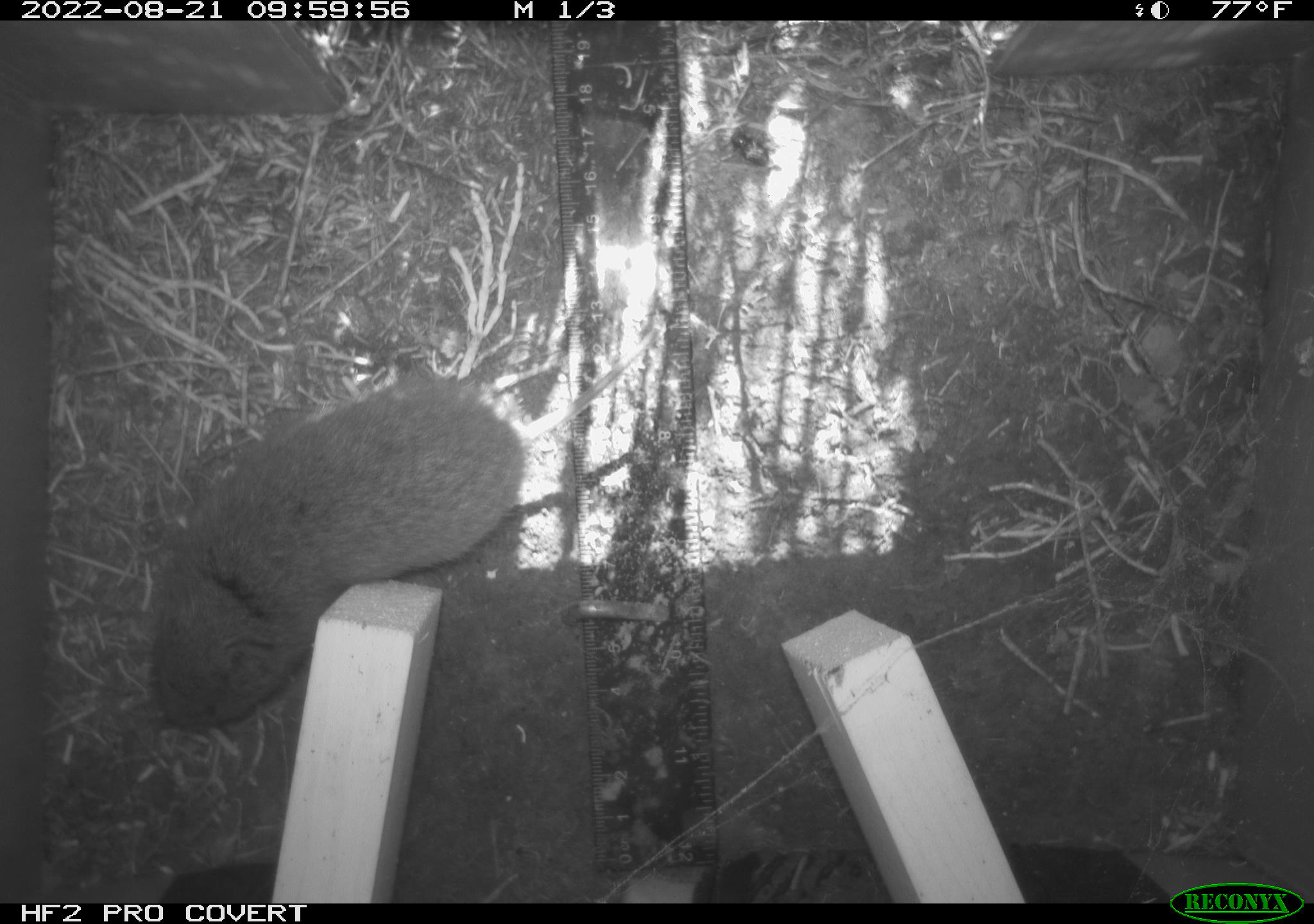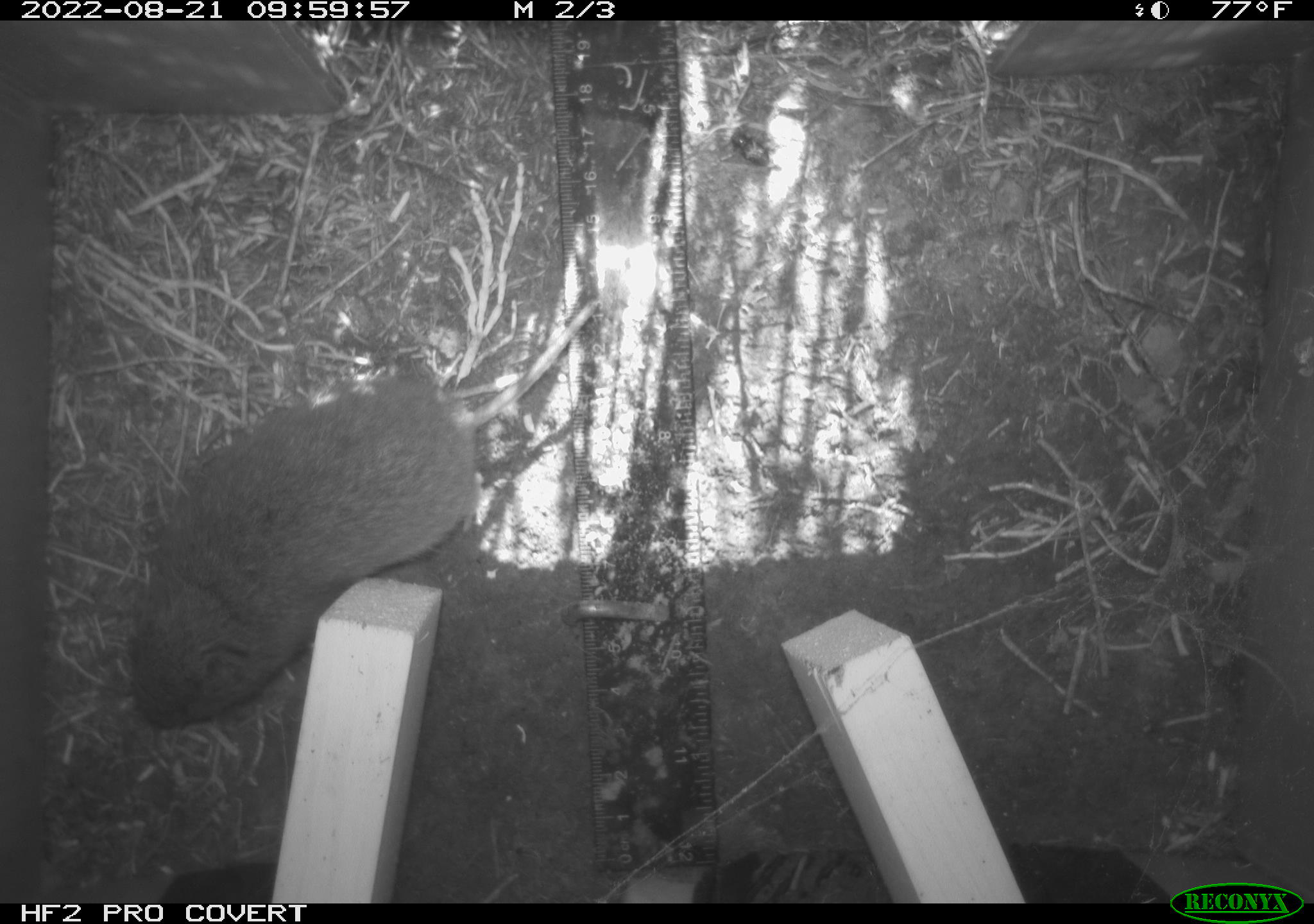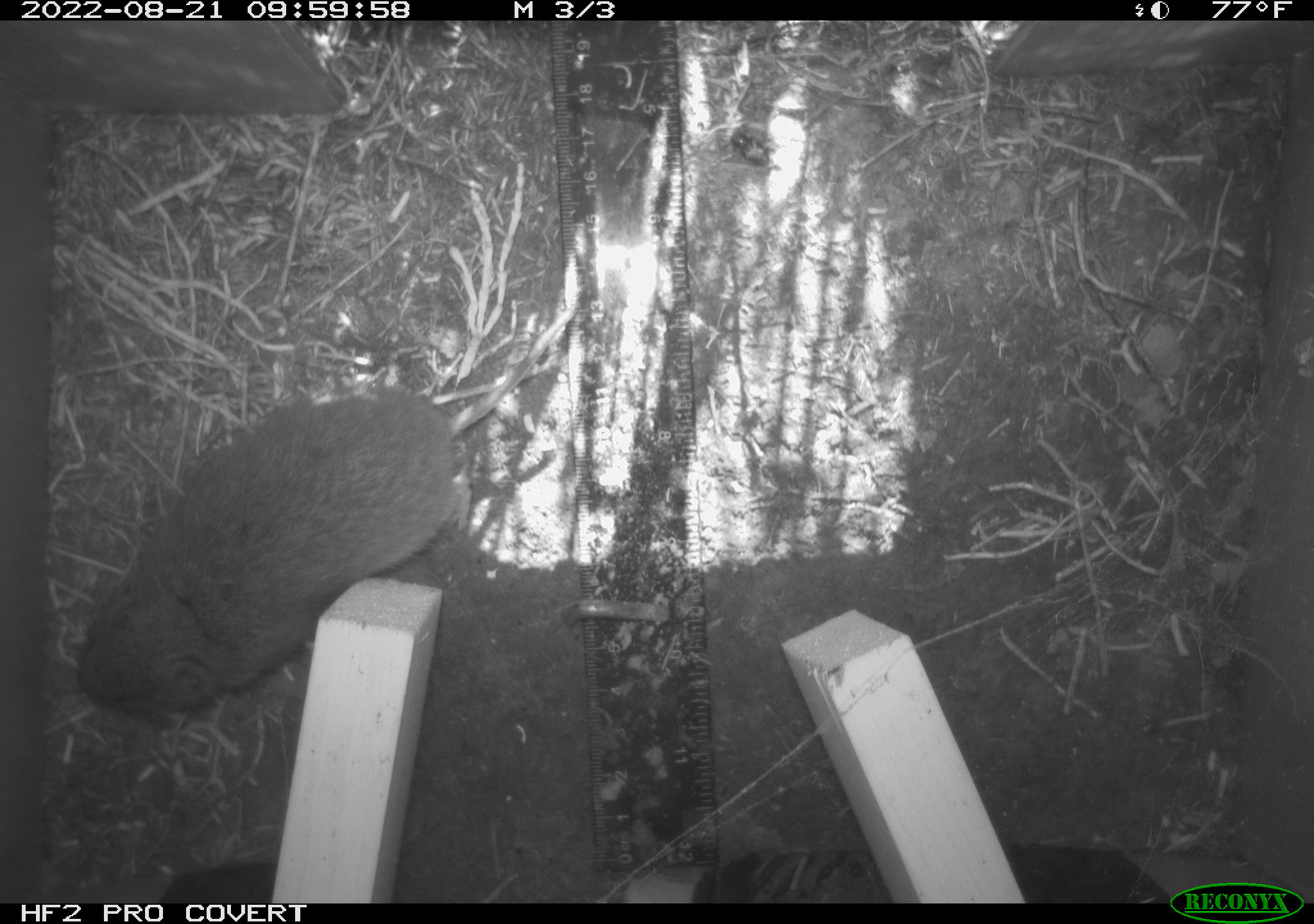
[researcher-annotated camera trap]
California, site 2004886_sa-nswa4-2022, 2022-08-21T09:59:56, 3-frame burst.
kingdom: Animalia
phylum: Chordata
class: Mammalia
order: Rodentia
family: Cricetidae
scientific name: Cricetidae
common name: hamsters, voles, lemmings, and allies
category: cricetidae family